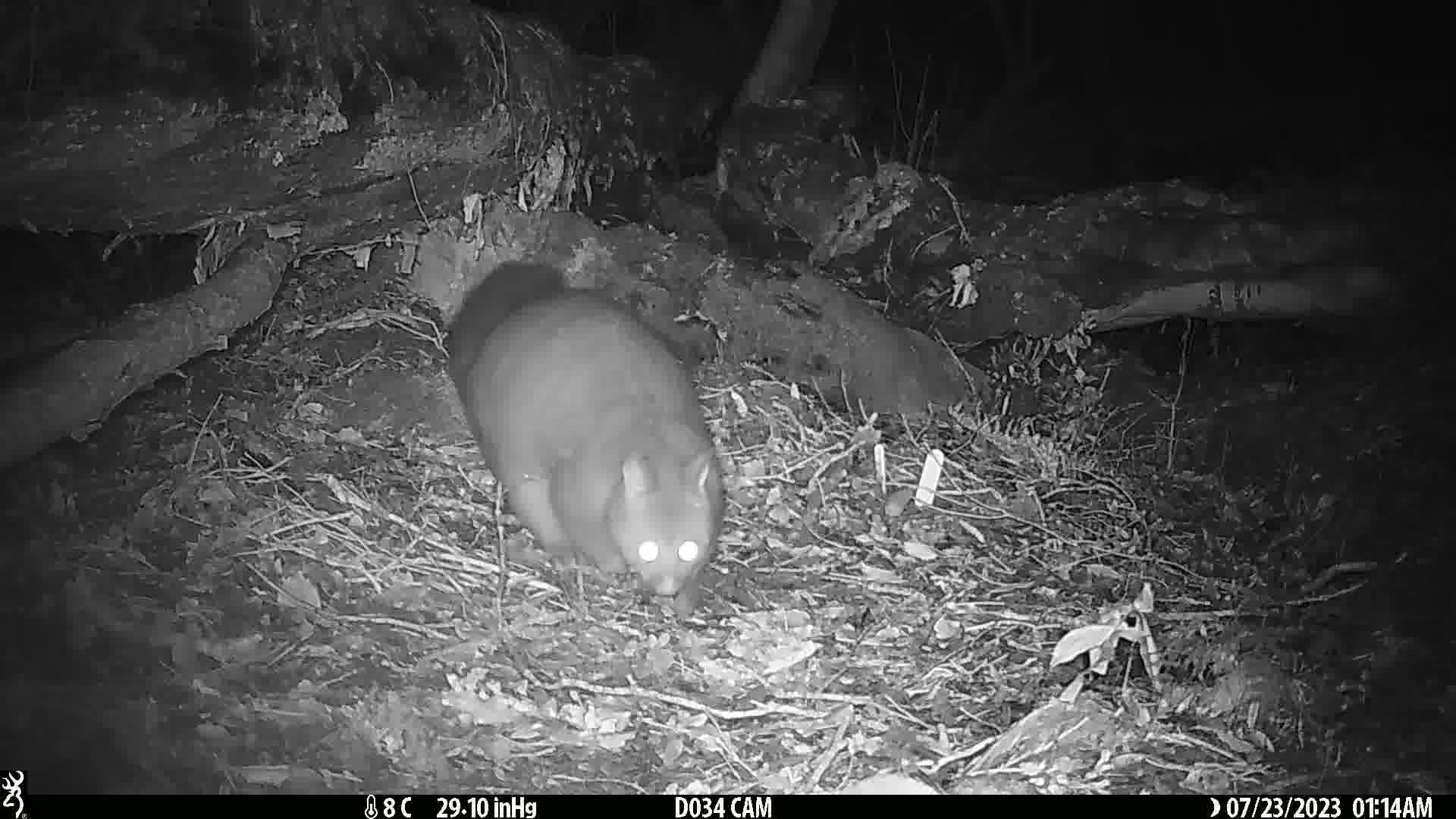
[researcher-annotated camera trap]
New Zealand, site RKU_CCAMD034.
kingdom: Animalia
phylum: Chordata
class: Mammalia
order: Diprotodontia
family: Phalangeridae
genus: Trichosurus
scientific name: Trichosurus vulpecula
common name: common brushtail possum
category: possum